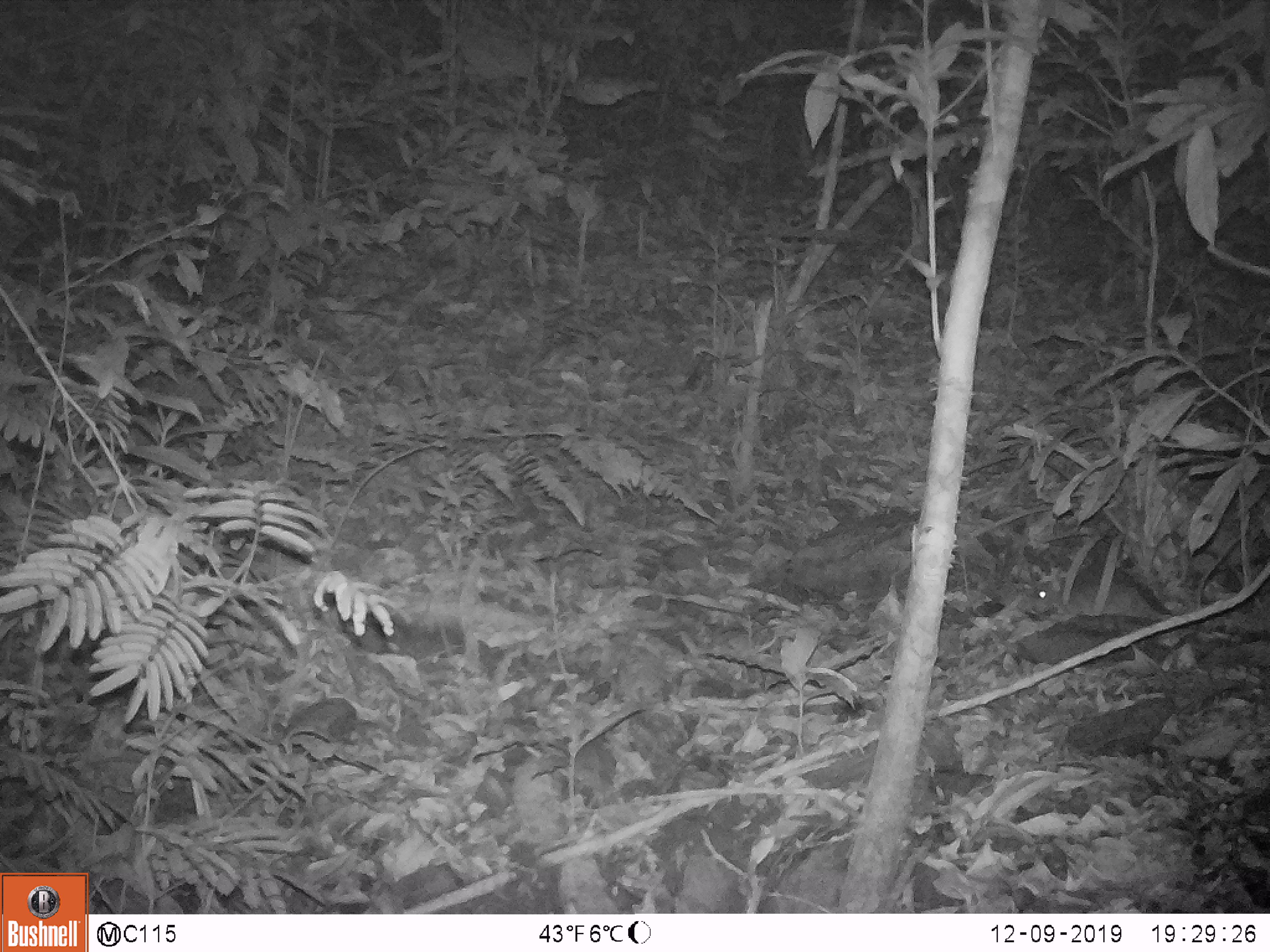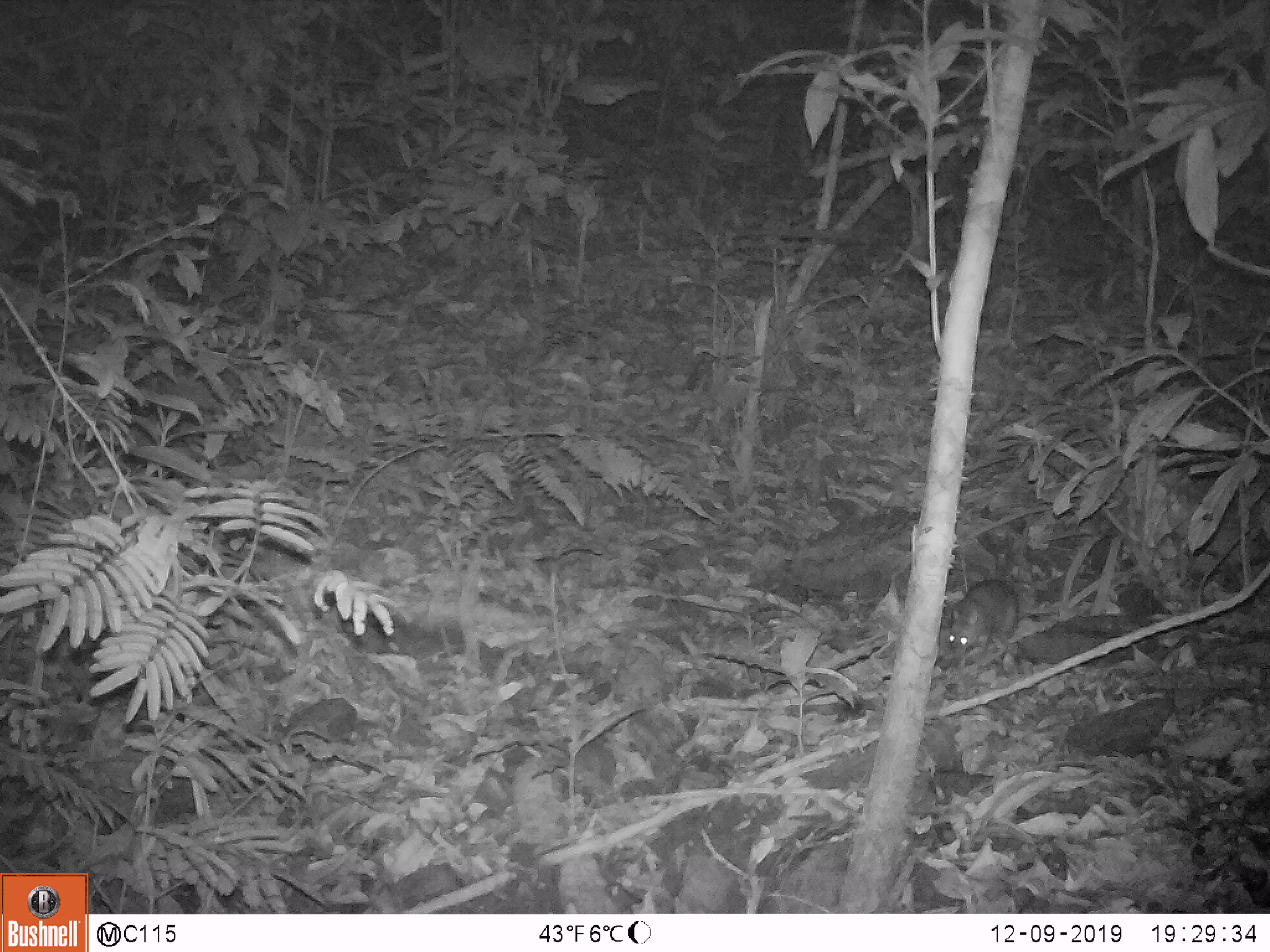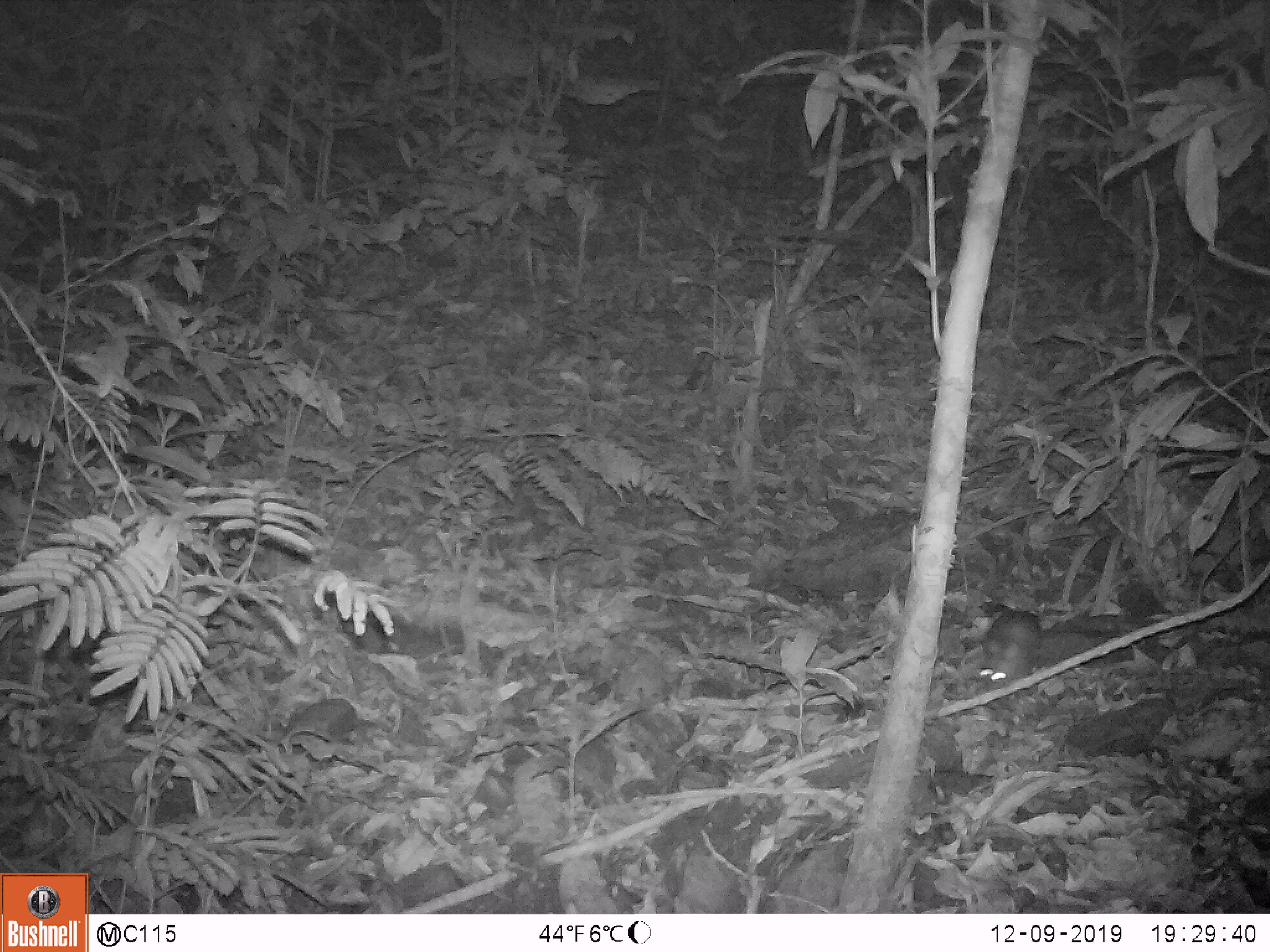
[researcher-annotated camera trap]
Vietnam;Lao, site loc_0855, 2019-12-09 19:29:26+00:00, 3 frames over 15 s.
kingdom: Animalia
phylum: Chordata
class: Mammalia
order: Rodentia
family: Muridae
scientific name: Muridae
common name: old-world mice and rats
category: unidentified murid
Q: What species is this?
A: Unidentified murid (old-world mice and rats) (Muridae).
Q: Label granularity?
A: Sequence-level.